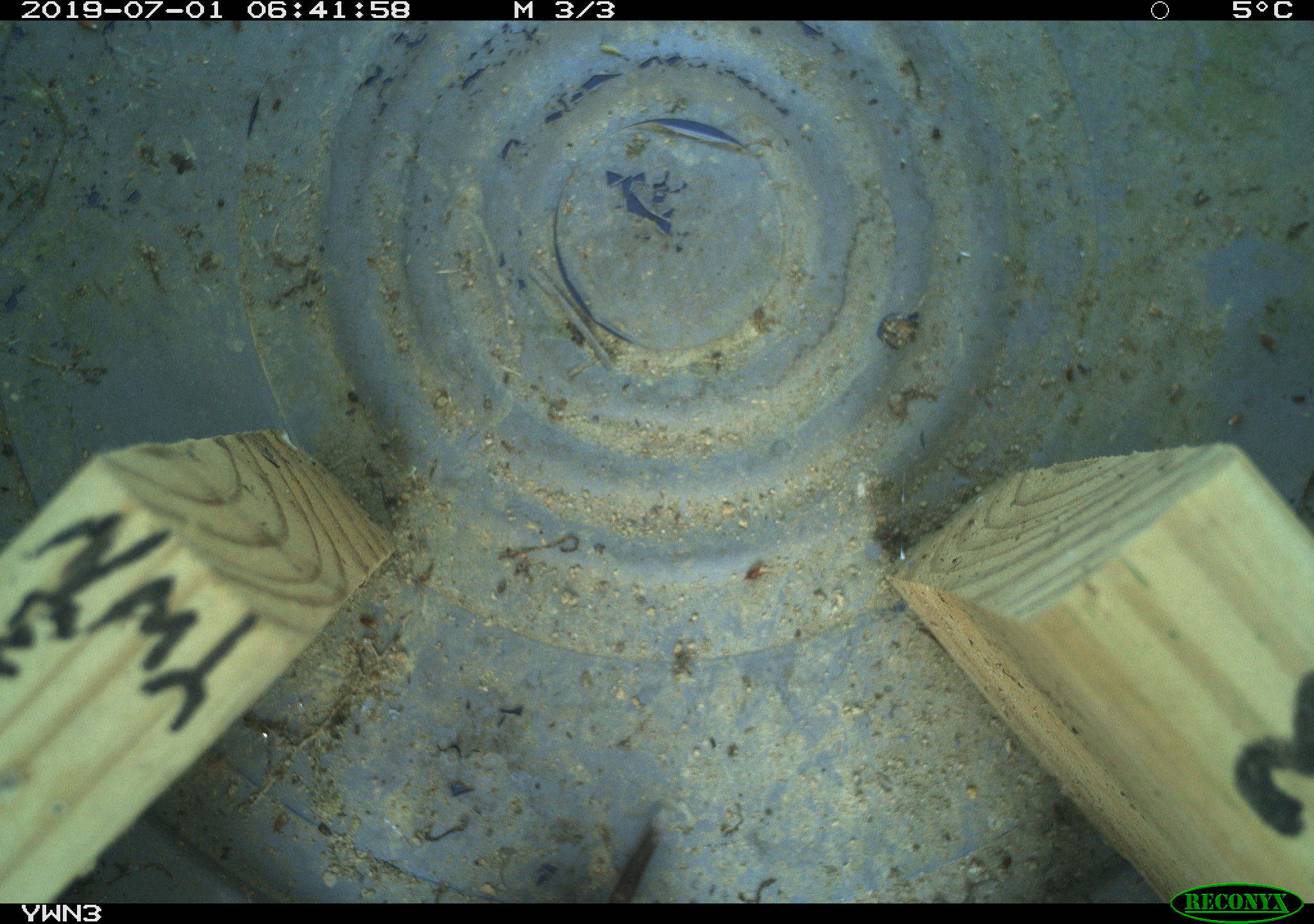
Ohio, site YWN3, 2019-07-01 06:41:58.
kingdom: Animalia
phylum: Chordata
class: Mammalia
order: Rodentia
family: Cricetidae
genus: Microtus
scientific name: Microtus pennsylvanicus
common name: meadow vole